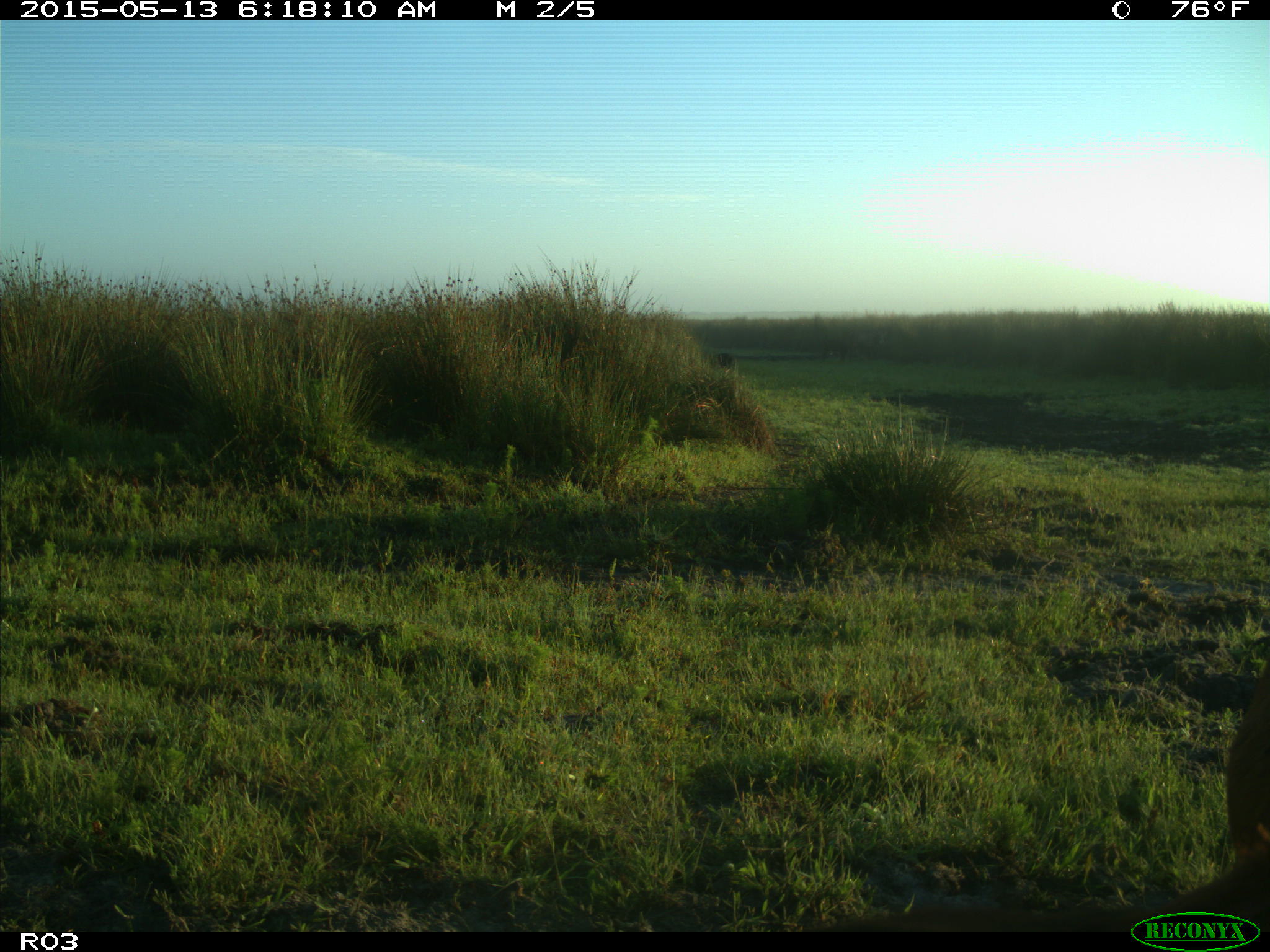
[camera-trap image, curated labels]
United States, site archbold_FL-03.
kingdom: Animalia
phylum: Chordata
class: Mammalia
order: Artiodactyla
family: Bovidae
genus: Bos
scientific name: Bos taurus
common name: domestic cow